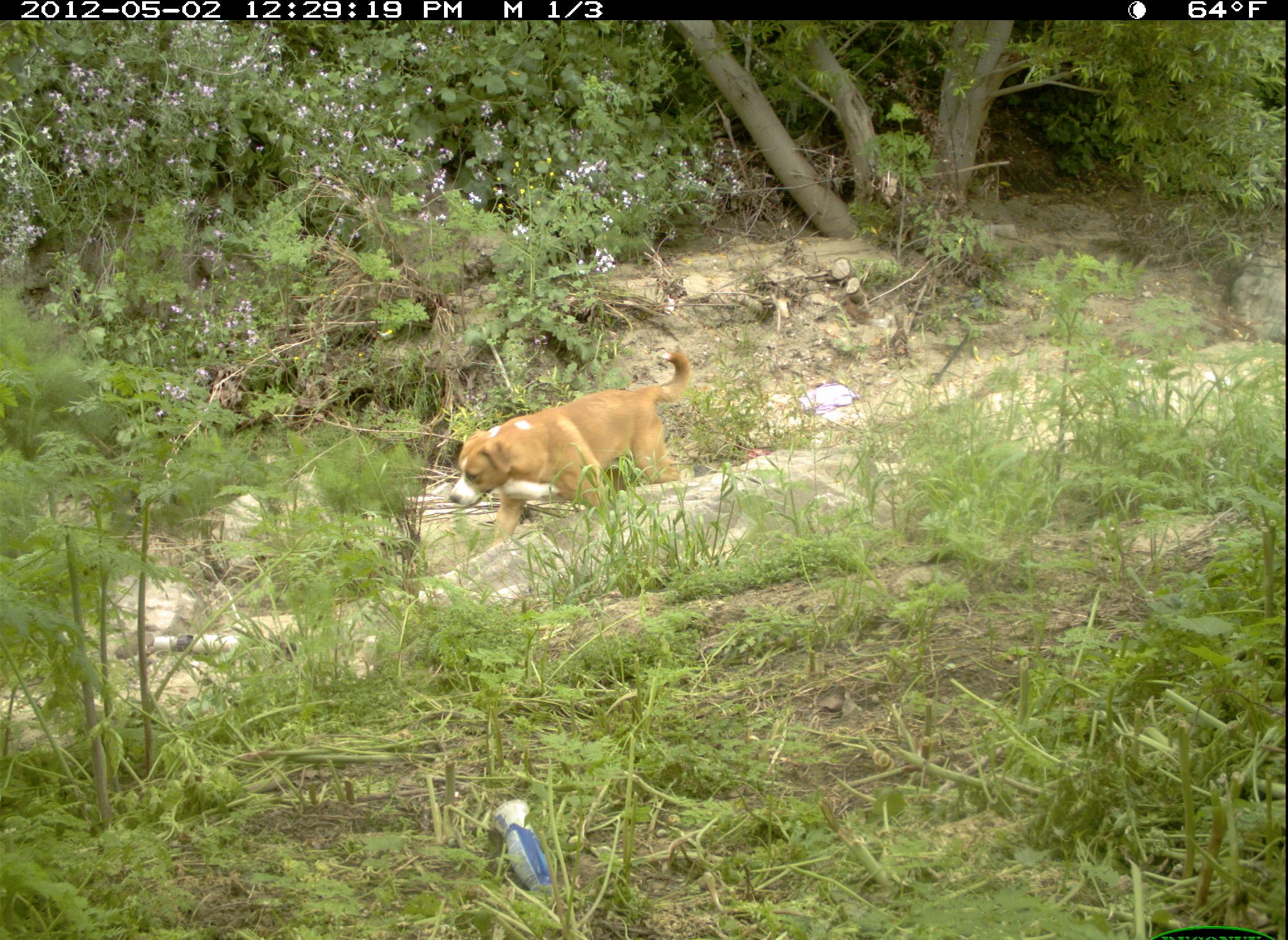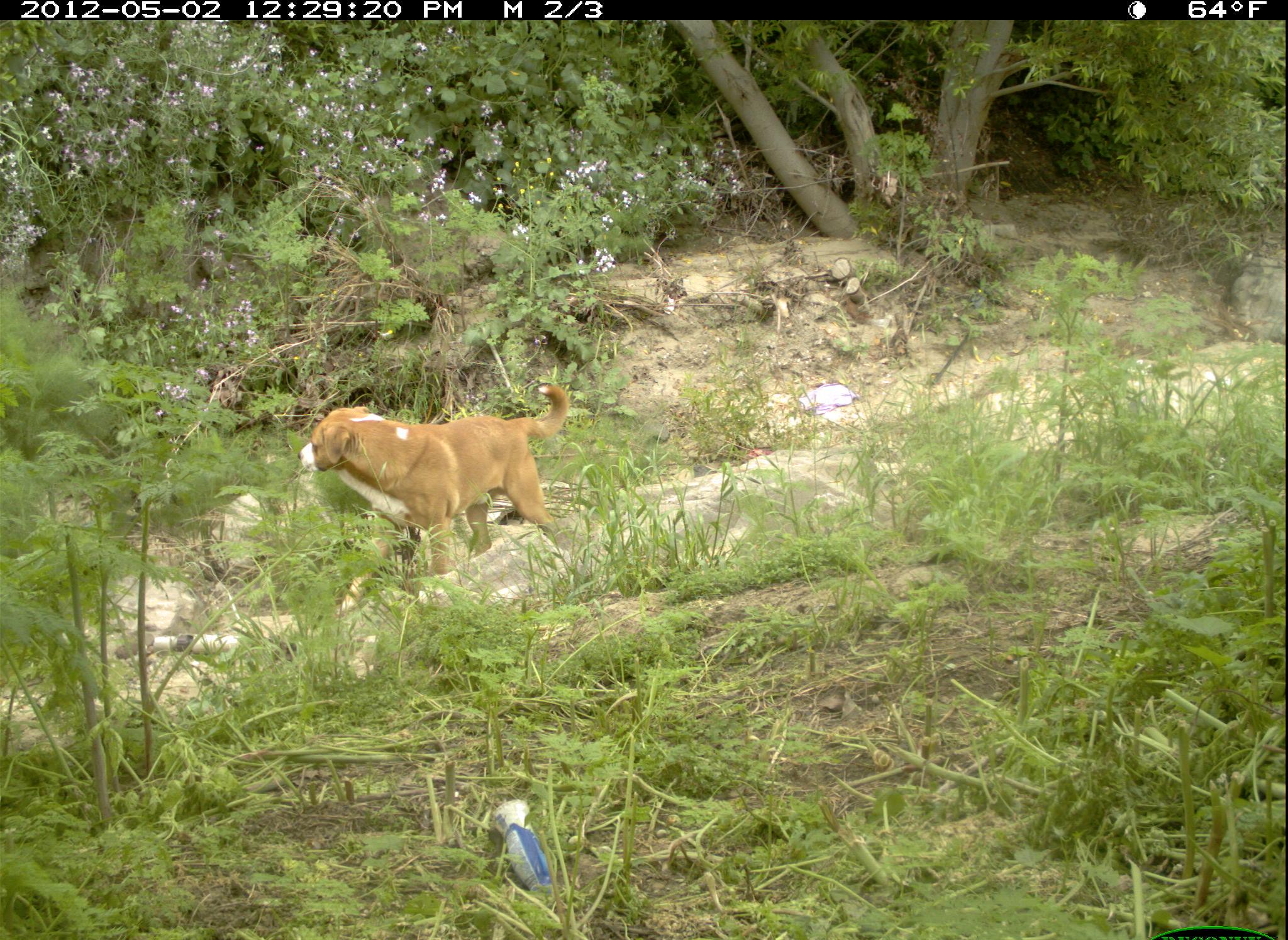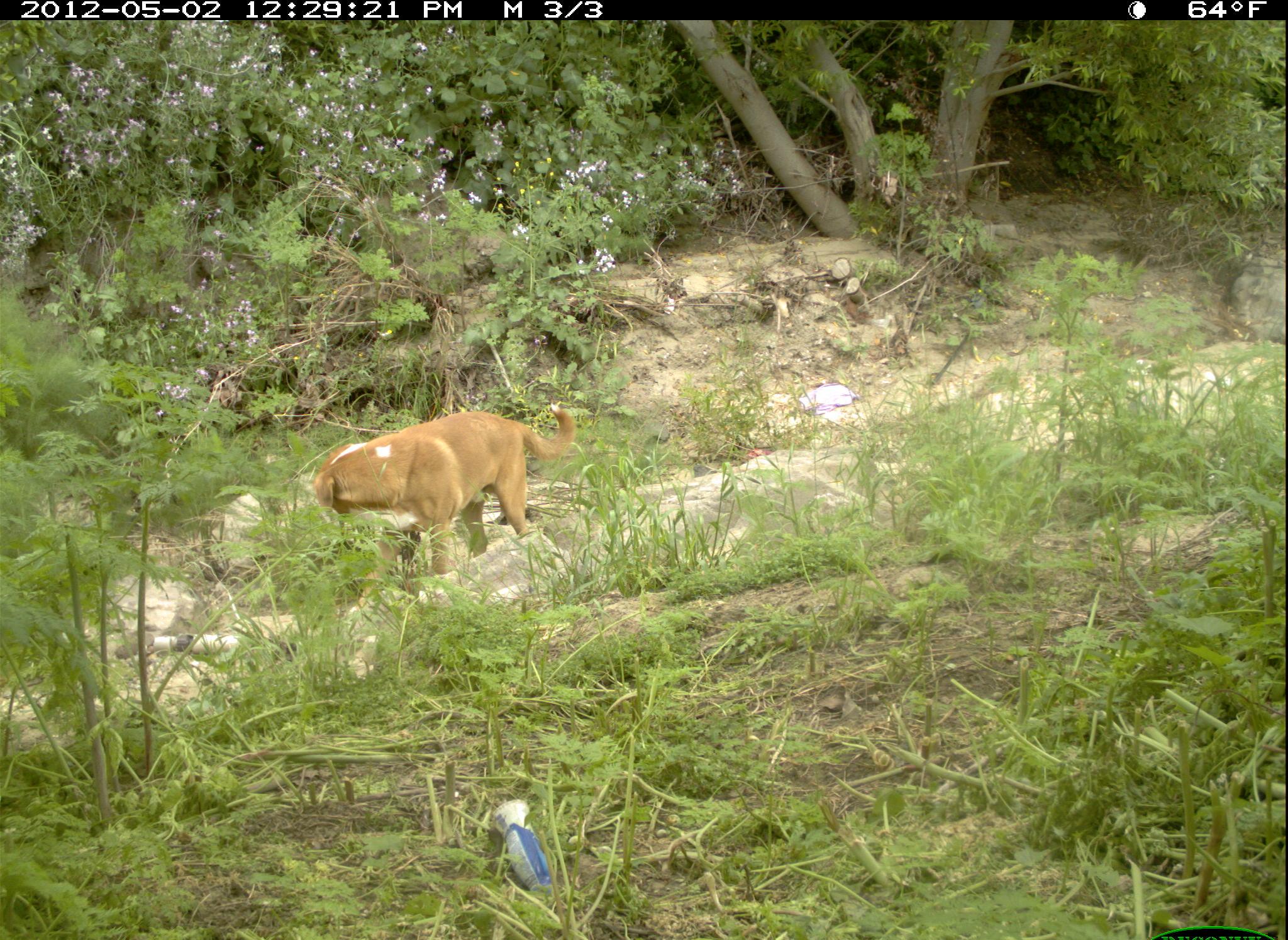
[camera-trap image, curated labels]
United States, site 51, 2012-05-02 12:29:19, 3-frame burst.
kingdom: Animalia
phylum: Chordata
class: Mammalia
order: Carnivora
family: Canidae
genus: Canis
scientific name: Canis familiaris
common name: domestic dog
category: dog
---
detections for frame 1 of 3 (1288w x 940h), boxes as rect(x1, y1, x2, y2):
dog: rect(435, 353, 707, 533)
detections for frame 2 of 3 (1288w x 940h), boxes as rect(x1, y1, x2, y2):
dog: rect(299, 377, 572, 569)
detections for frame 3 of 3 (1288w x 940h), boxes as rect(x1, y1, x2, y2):
dog: rect(312, 401, 578, 569)